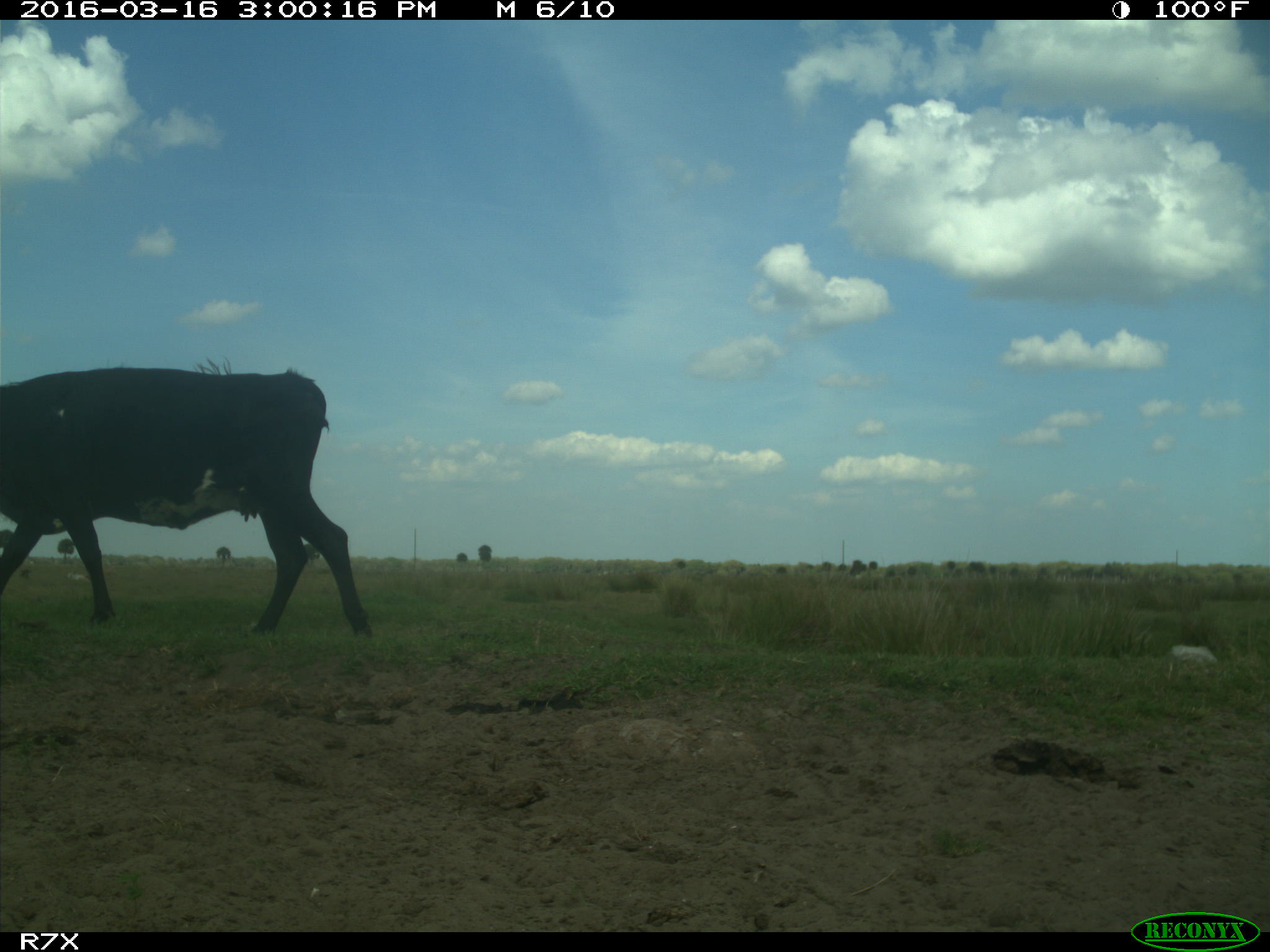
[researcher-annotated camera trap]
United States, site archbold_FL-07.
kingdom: Animalia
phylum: Chordata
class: Mammalia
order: Artiodactyla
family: Bovidae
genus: Bos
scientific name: Bos taurus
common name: domestic cow